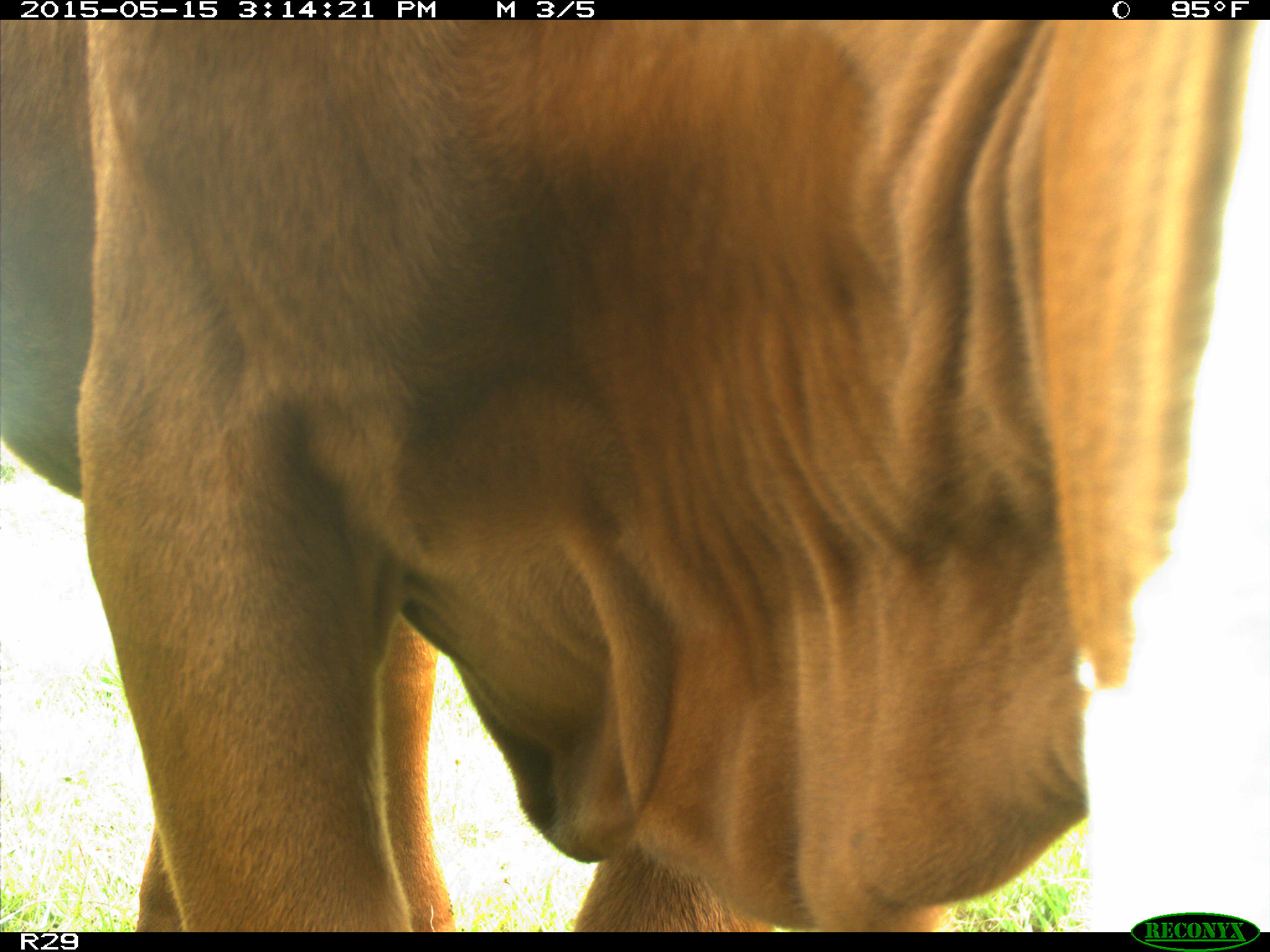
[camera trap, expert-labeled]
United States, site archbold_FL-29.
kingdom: Animalia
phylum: Chordata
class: Mammalia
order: Artiodactyla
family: Bovidae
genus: Bos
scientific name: Bos taurus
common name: domestic cow